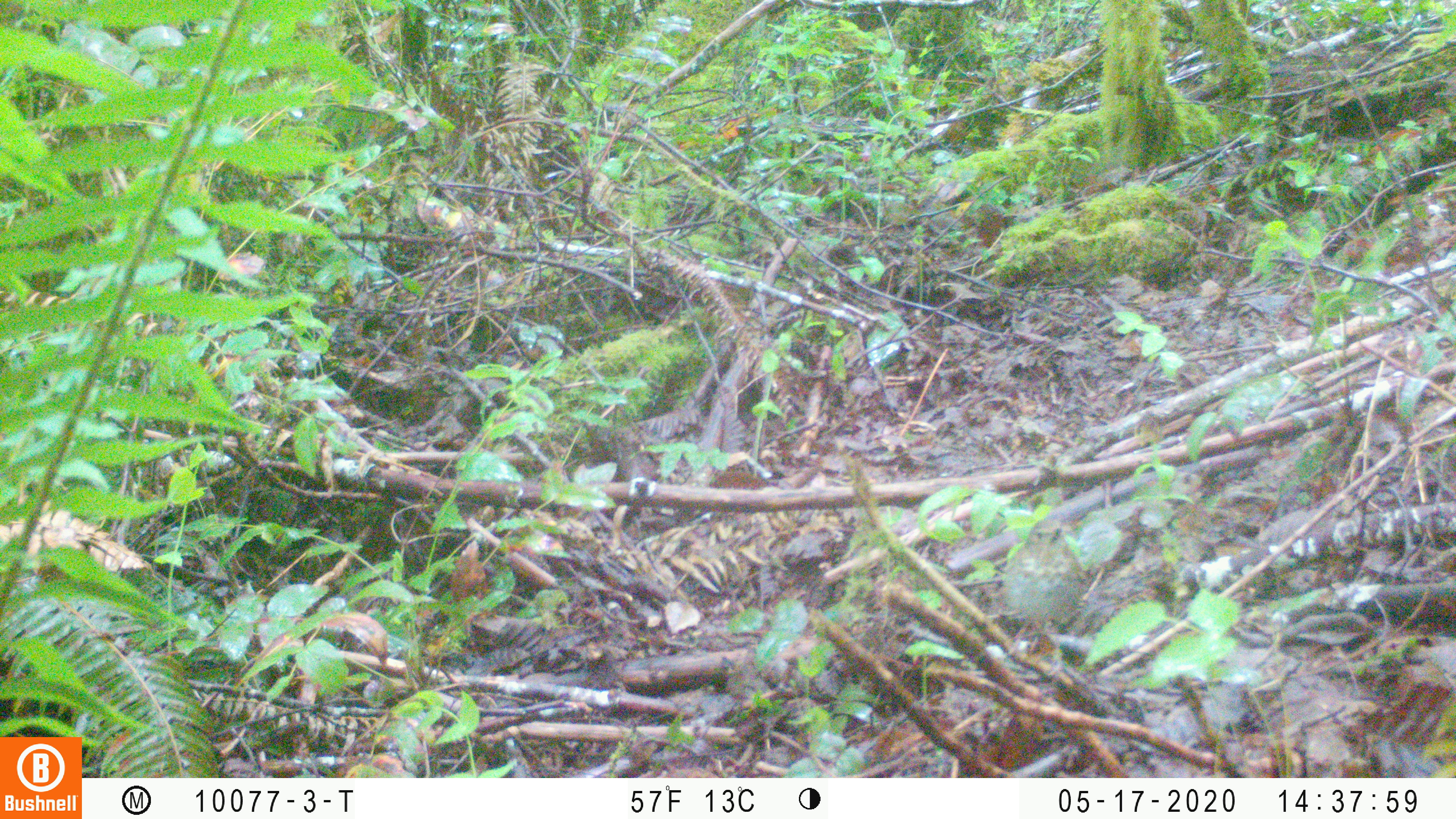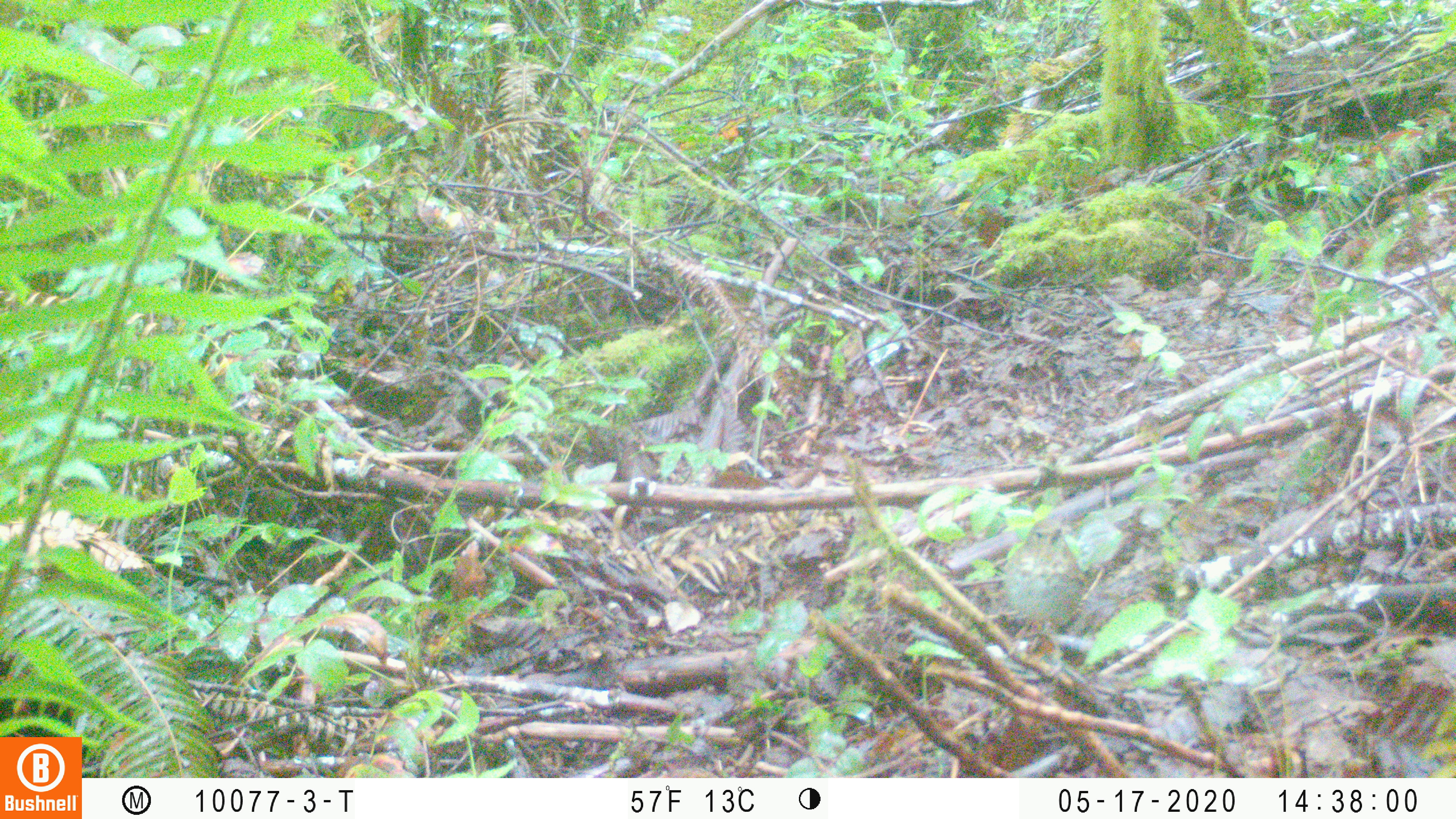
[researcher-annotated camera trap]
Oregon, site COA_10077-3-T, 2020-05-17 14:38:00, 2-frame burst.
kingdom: Animalia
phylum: Chordata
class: Aves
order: Passeriformes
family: Turdidae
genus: Catharus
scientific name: Catharus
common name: brown thrushes and nightingale-thrushes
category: catharus species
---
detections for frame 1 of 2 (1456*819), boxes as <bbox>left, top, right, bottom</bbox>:
catharus species: <bbox>982, 509, 1103, 671</bbox>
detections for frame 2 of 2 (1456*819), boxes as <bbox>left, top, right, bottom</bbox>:
catharus species: <bbox>987, 505, 1097, 673</bbox>